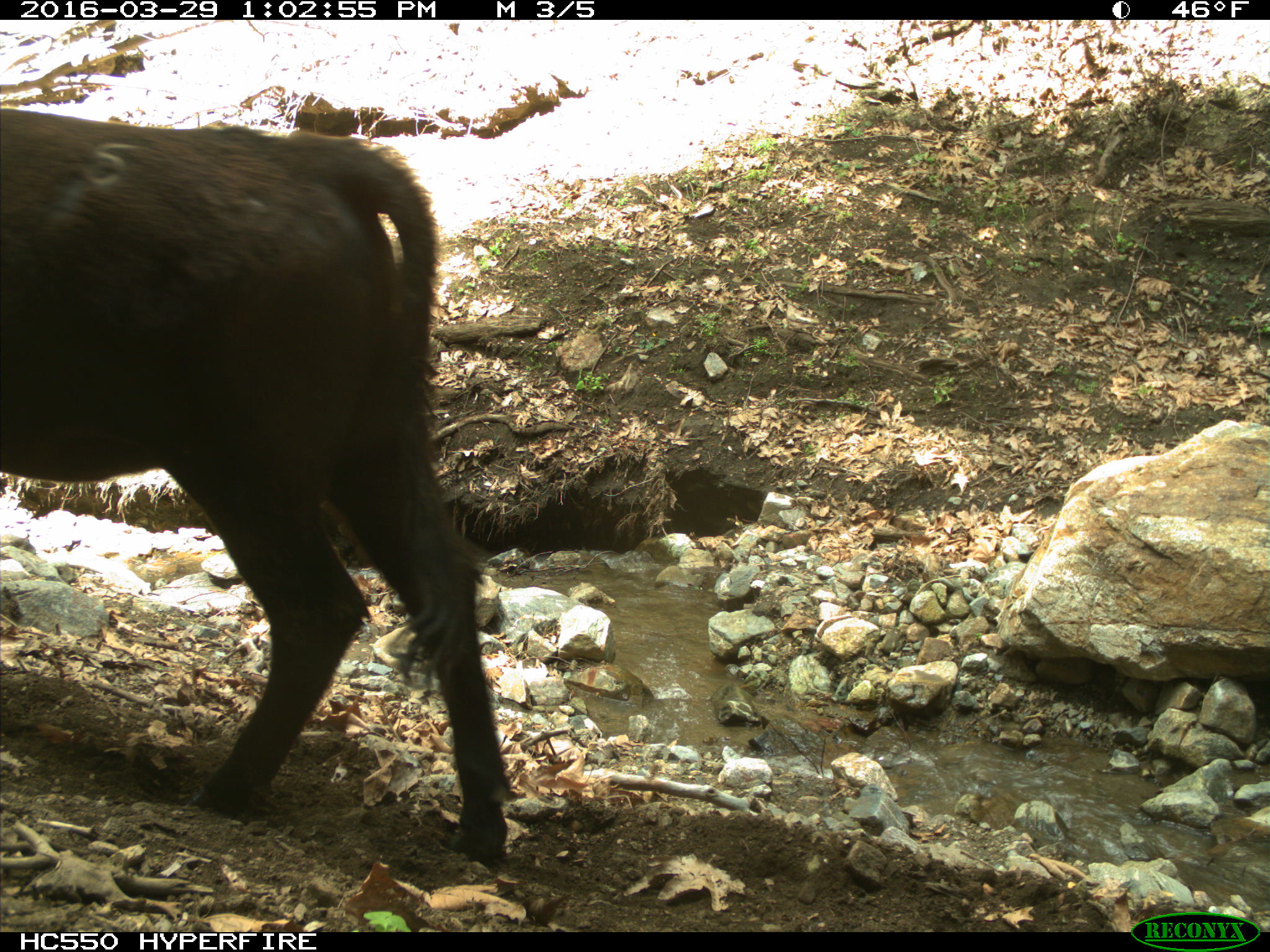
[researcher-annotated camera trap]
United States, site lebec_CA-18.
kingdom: Animalia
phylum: Chordata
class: Mammalia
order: Artiodactyla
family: Bovidae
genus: Bos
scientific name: Bos taurus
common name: domestic cow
Bos taurus (domestic cow).